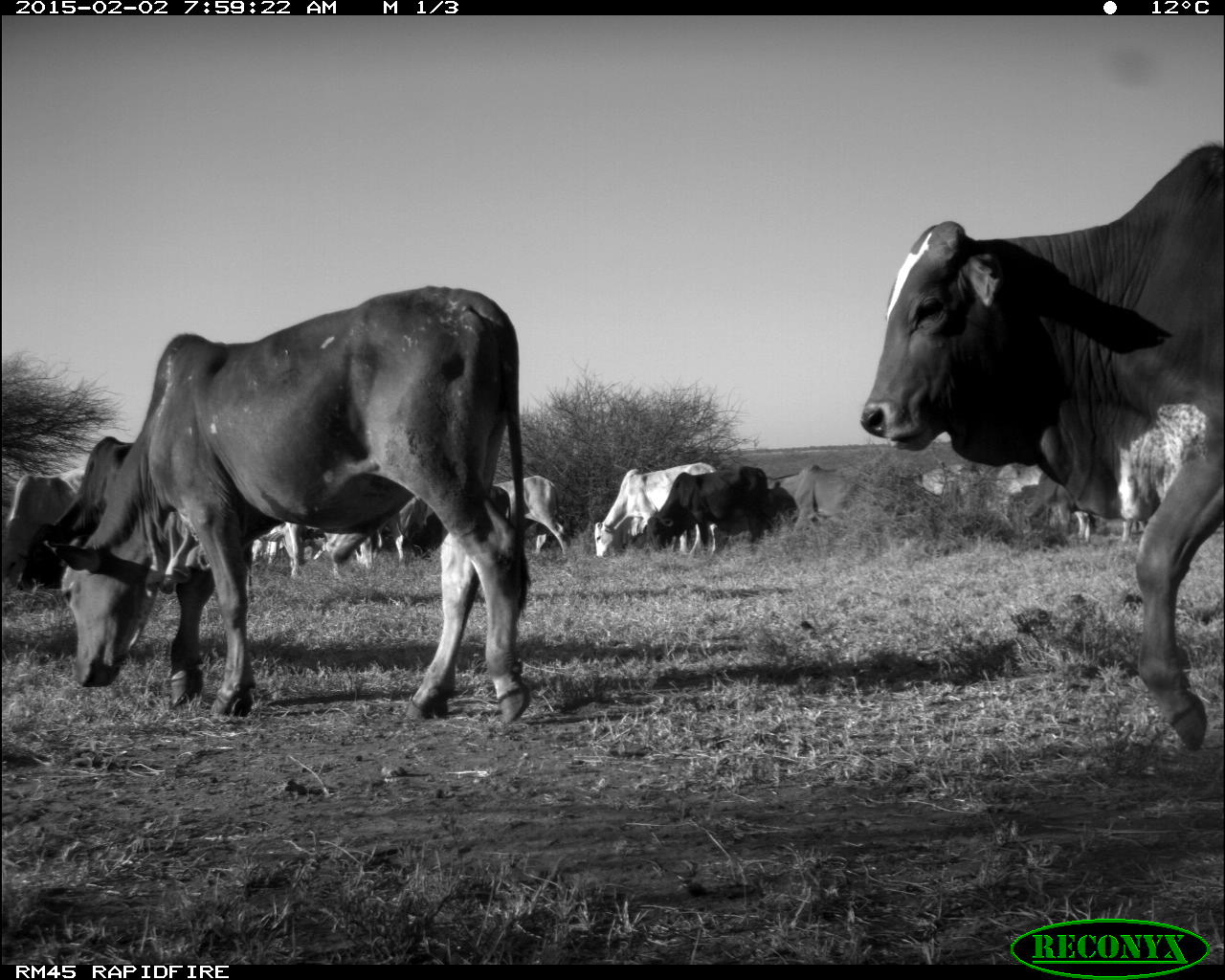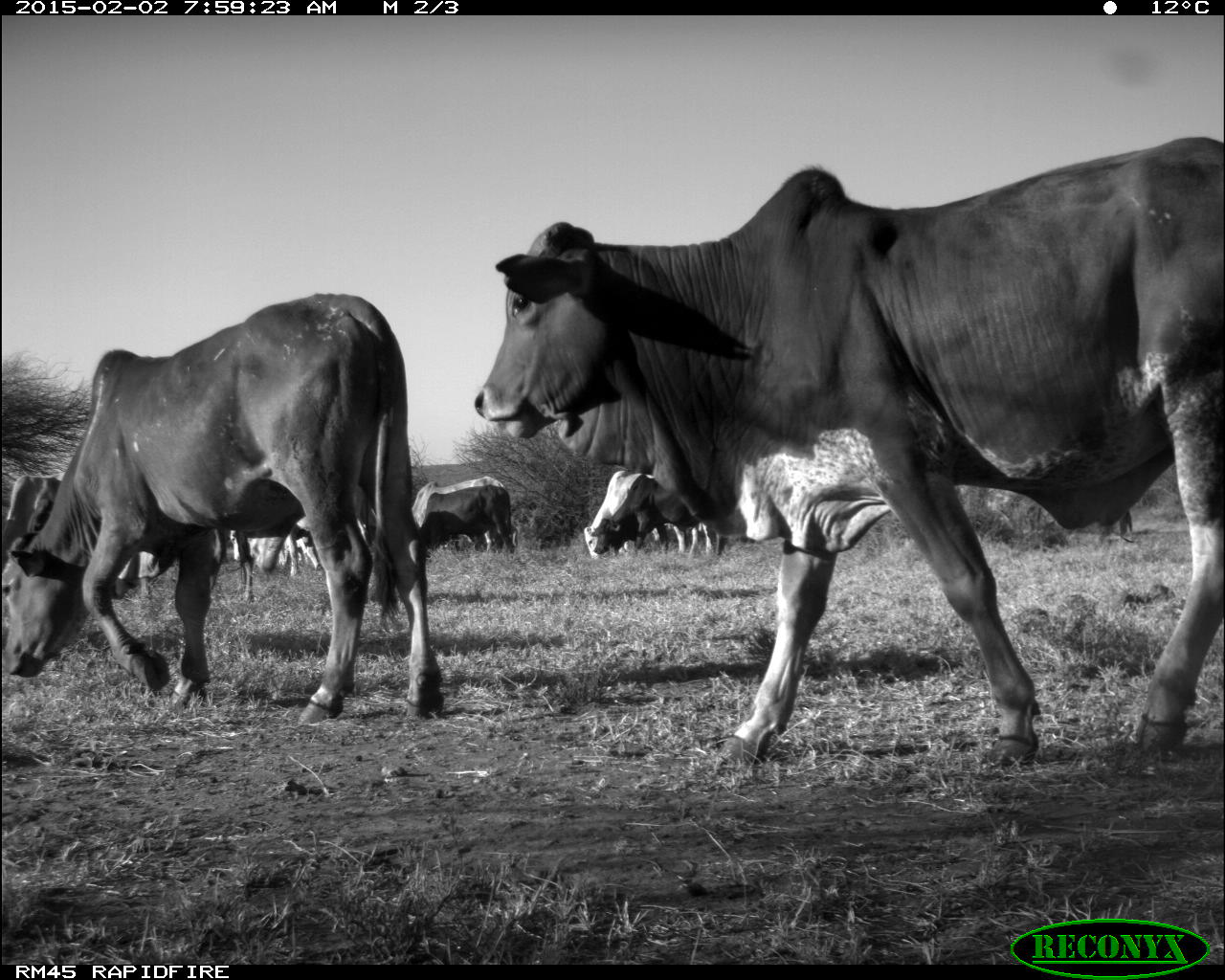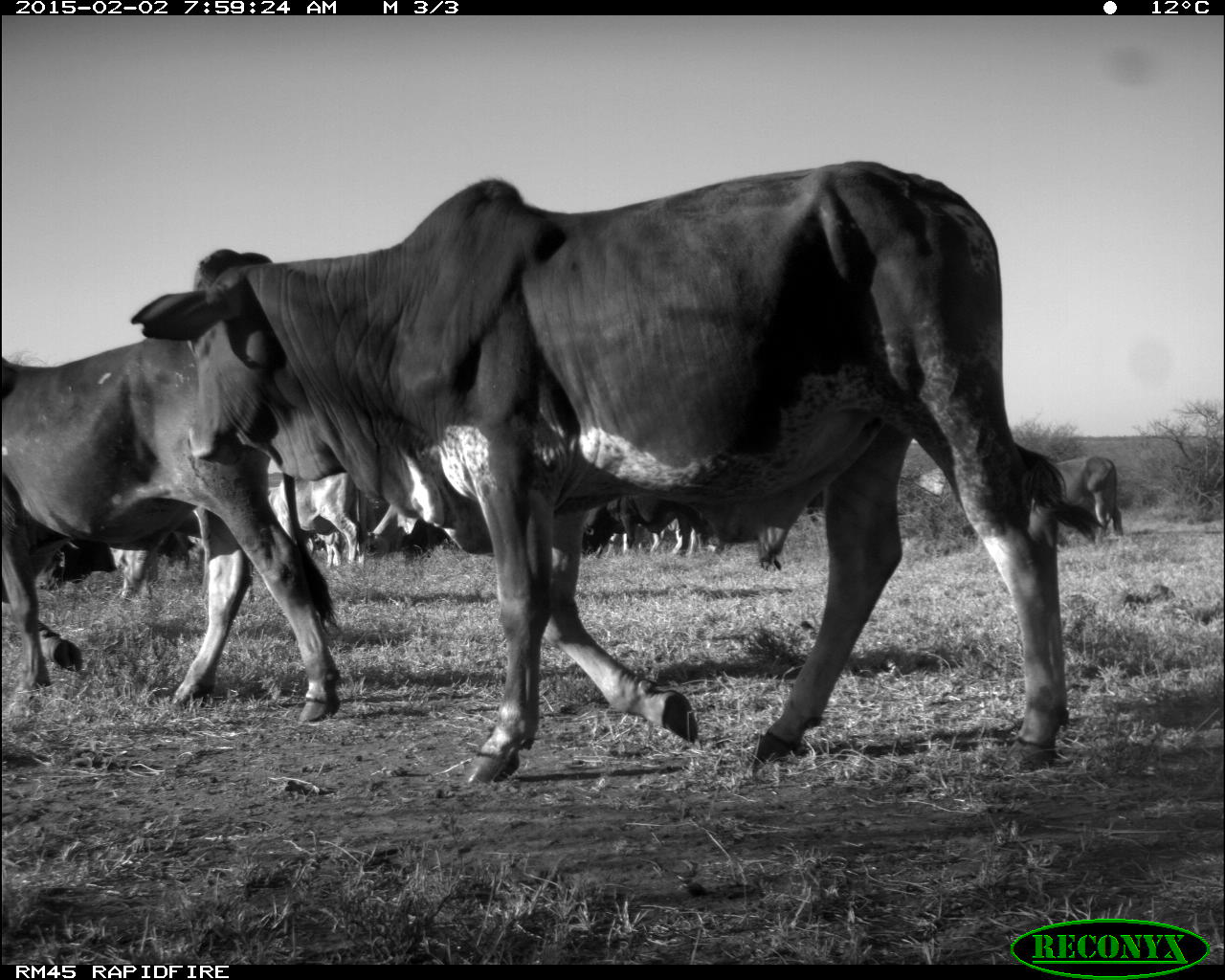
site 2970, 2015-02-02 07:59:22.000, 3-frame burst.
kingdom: Animalia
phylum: Chordata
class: Mammalia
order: Artiodactyla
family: Bovidae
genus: Bos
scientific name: Bos taurus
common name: domestic cattle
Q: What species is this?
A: Bos taurus (domestic cattle).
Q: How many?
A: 17.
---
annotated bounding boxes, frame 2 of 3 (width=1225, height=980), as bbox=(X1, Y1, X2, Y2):
group: bbox=(0, 136, 1225, 769)